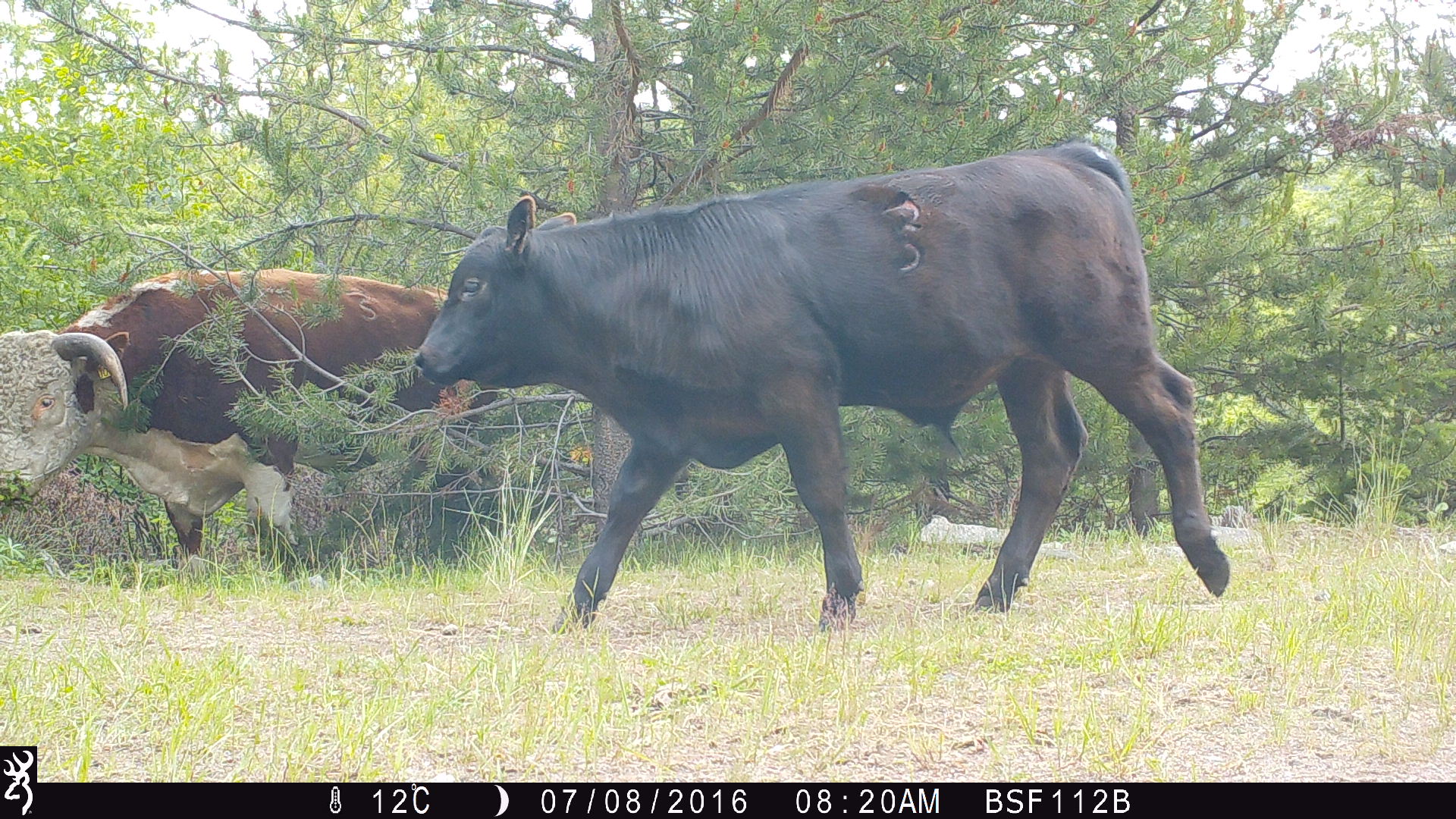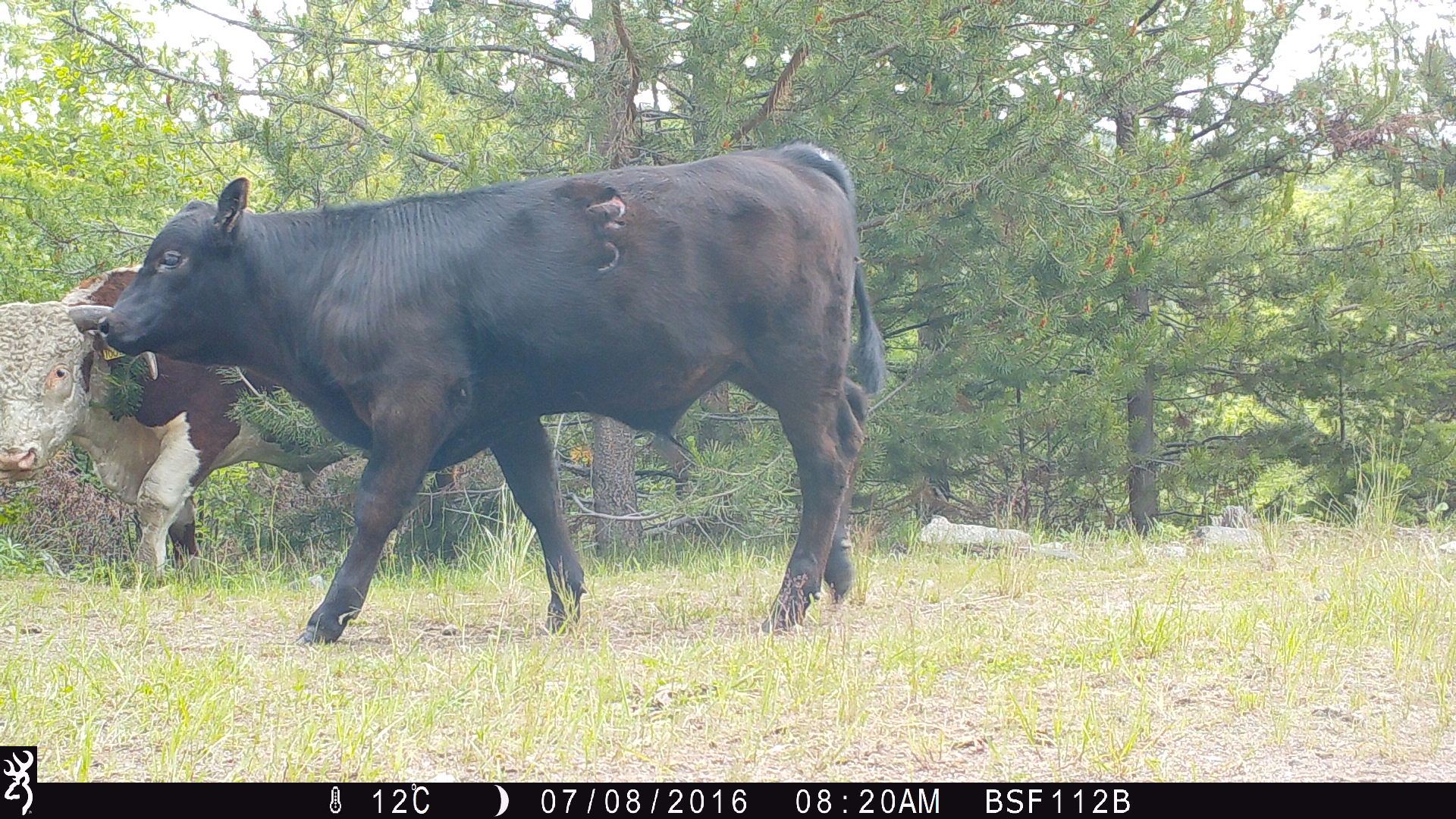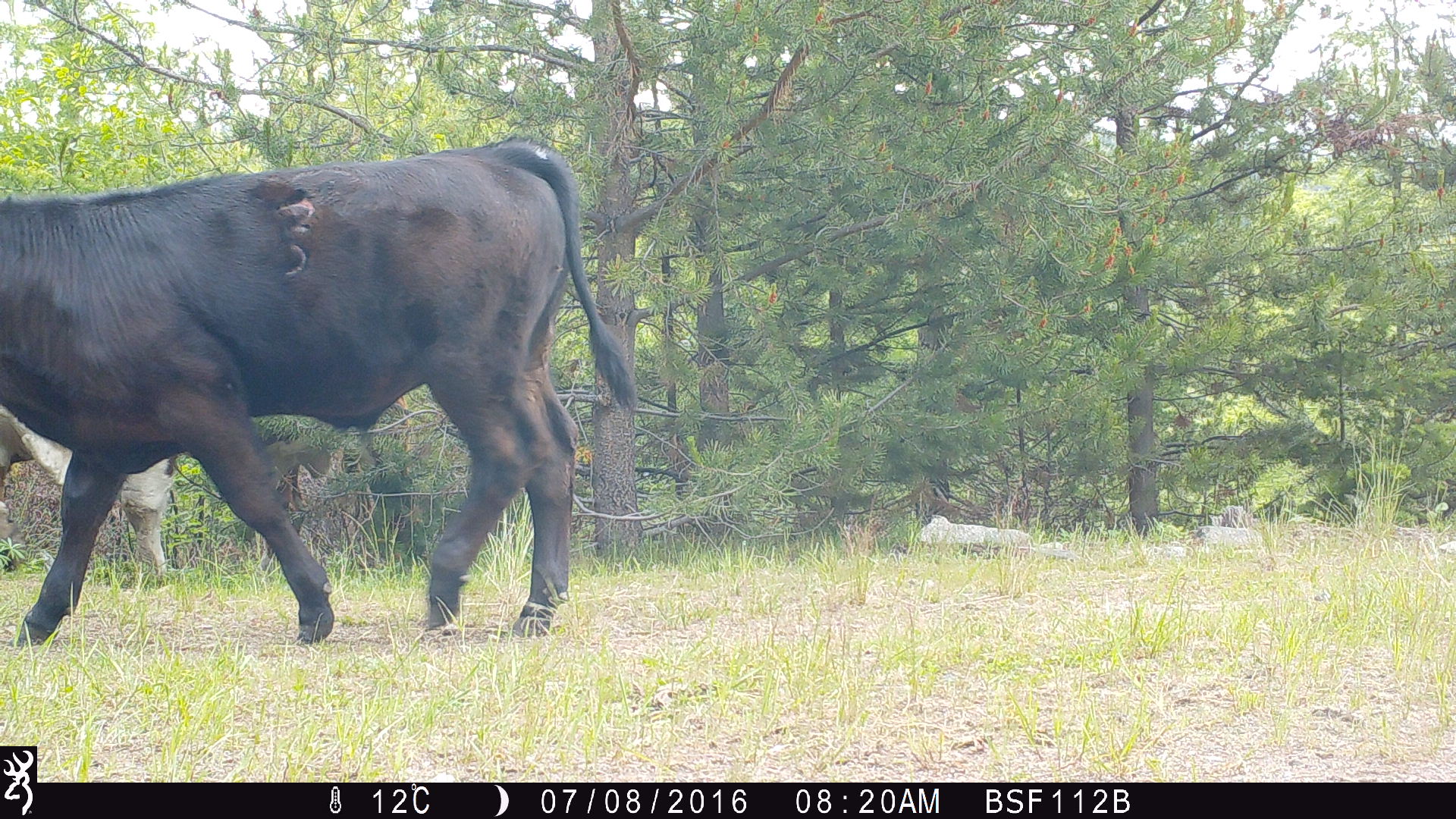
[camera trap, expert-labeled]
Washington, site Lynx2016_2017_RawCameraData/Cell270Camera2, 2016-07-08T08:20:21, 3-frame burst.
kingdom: Animalia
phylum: Chordata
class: Mammalia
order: Artiodactyla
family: Bovidae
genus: Bos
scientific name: Bos taurus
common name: domestic cattle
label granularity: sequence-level